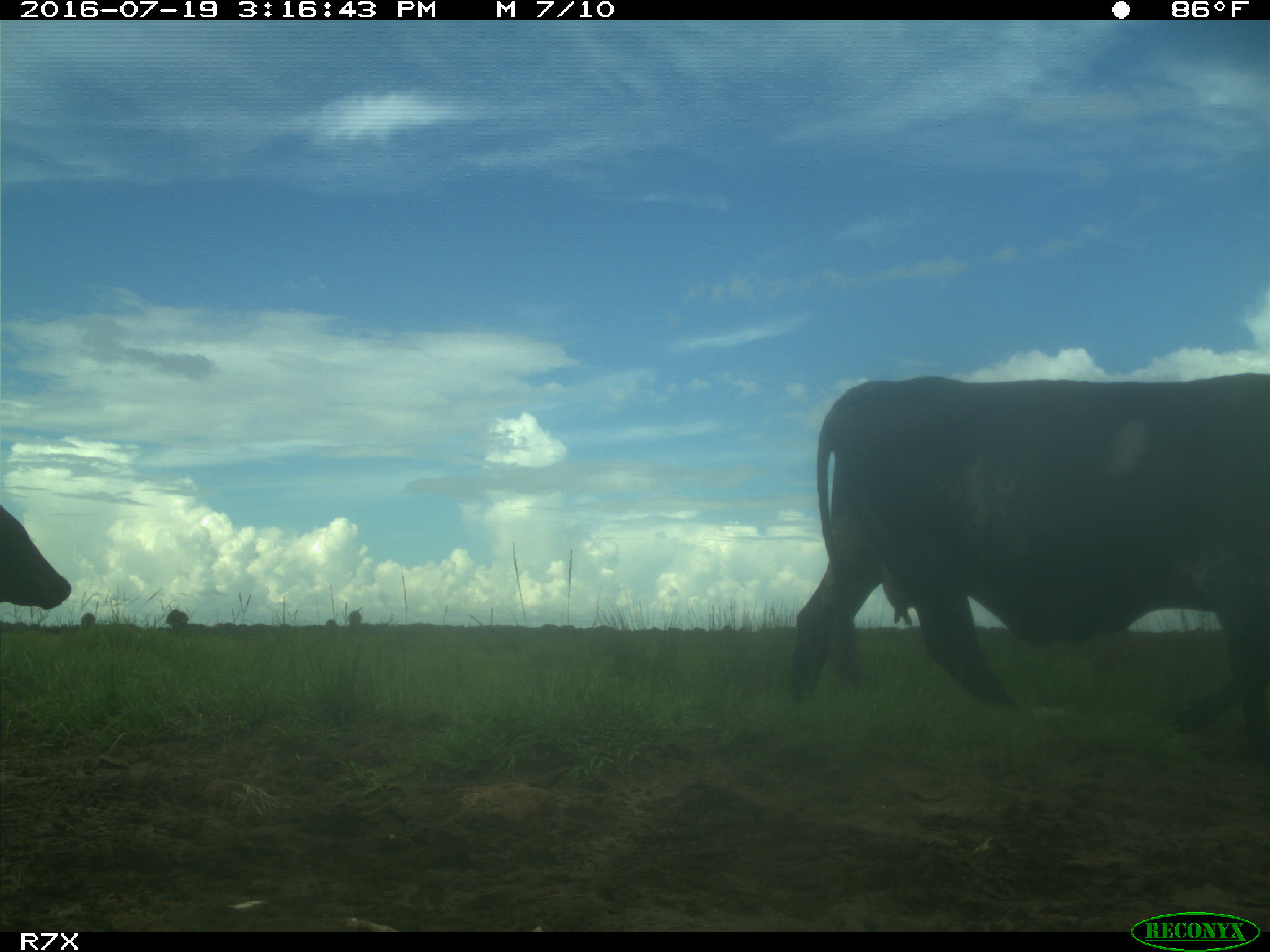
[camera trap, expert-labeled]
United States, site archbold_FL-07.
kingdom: Animalia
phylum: Chordata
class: Mammalia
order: Artiodactyla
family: Bovidae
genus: Bos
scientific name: Bos taurus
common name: domestic cow